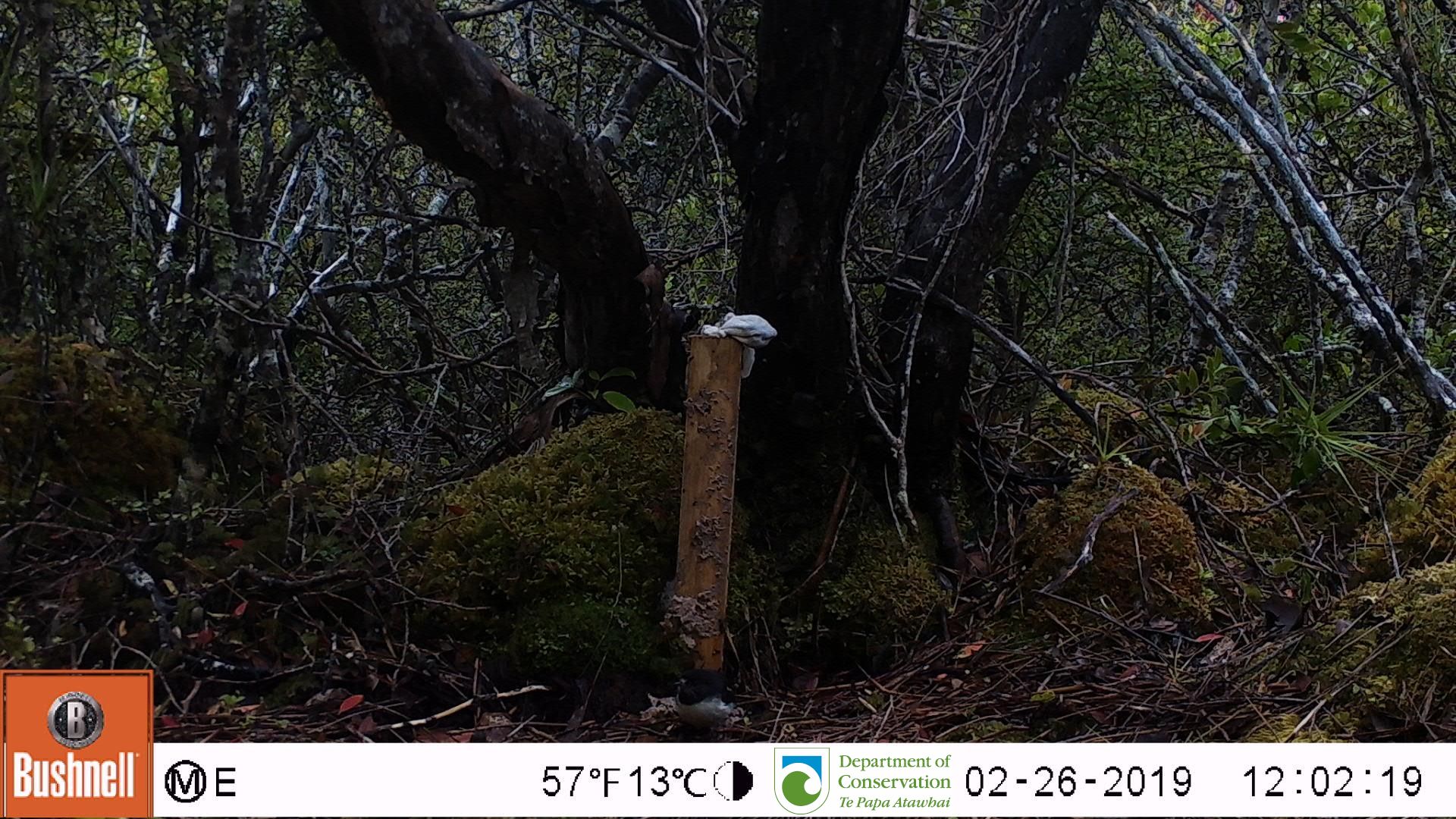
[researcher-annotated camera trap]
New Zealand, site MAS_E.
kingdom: Animalia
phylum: Chordata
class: Aves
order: Passeriformes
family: Petroicidae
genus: Petroica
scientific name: Petroica macrocephala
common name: tomtit